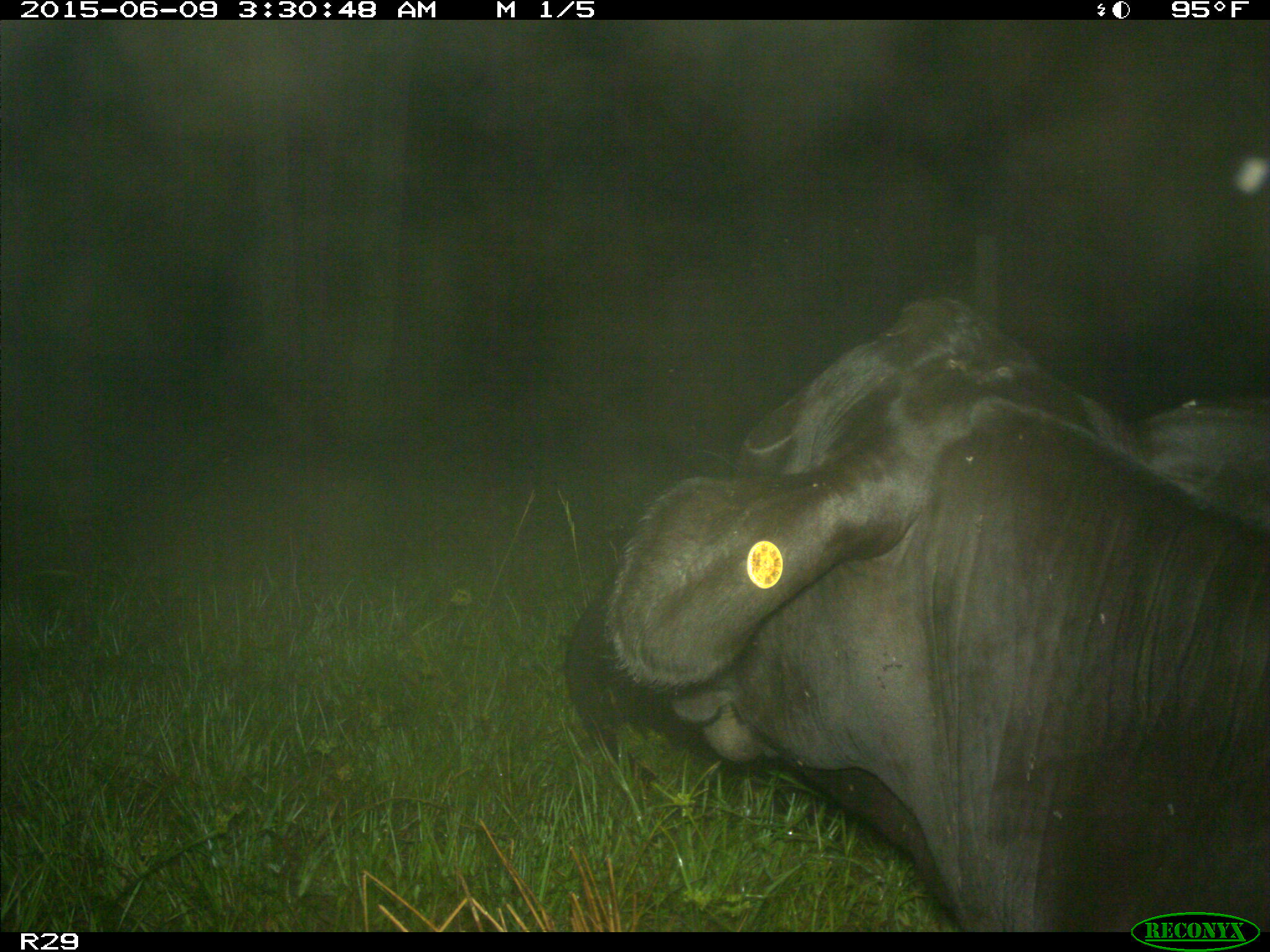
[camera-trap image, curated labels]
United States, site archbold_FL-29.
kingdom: Animalia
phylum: Chordata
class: Mammalia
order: Artiodactyla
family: Bovidae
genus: Bos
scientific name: Bos taurus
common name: domestic cow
Bos taurus (domestic cow).